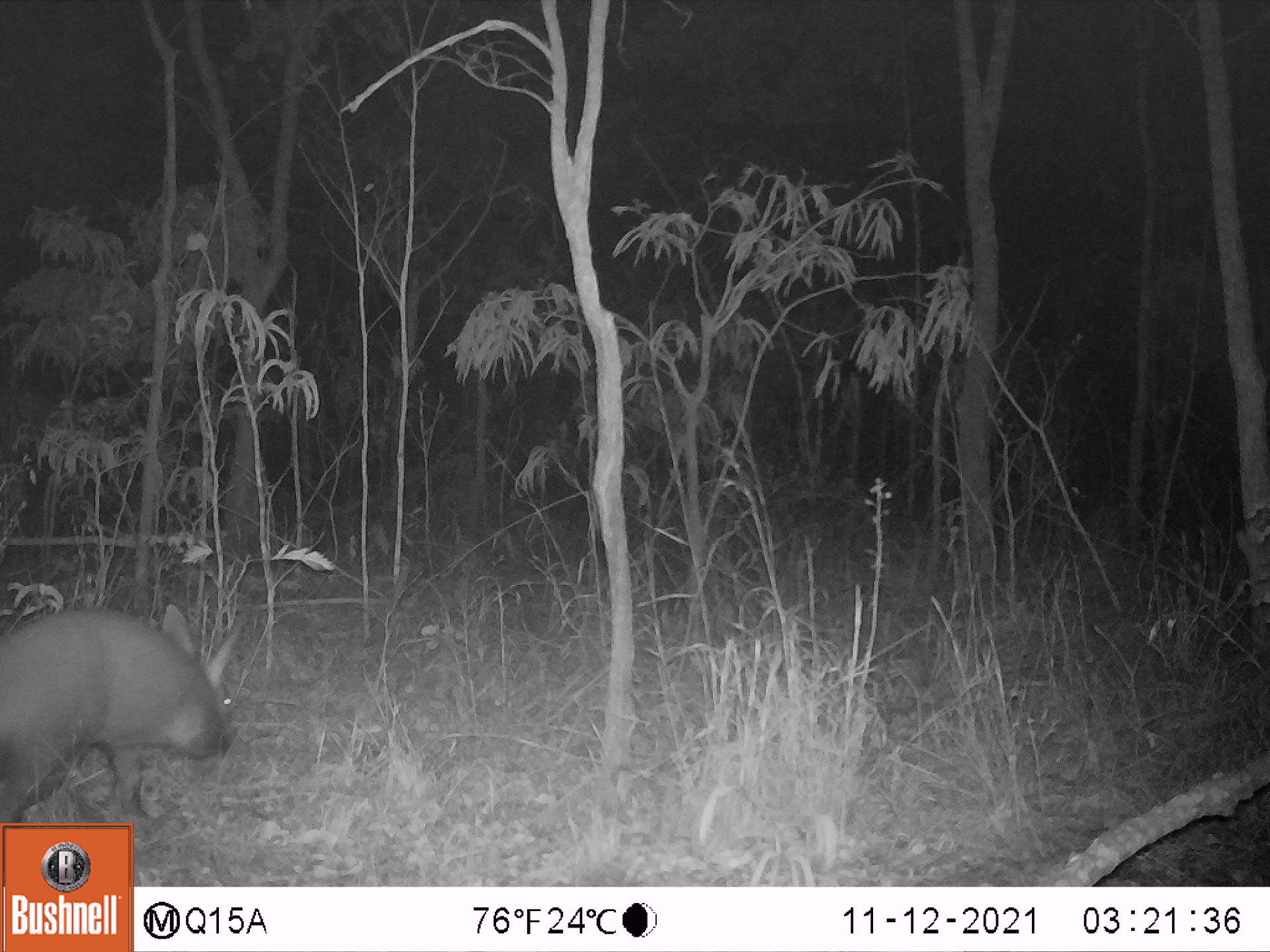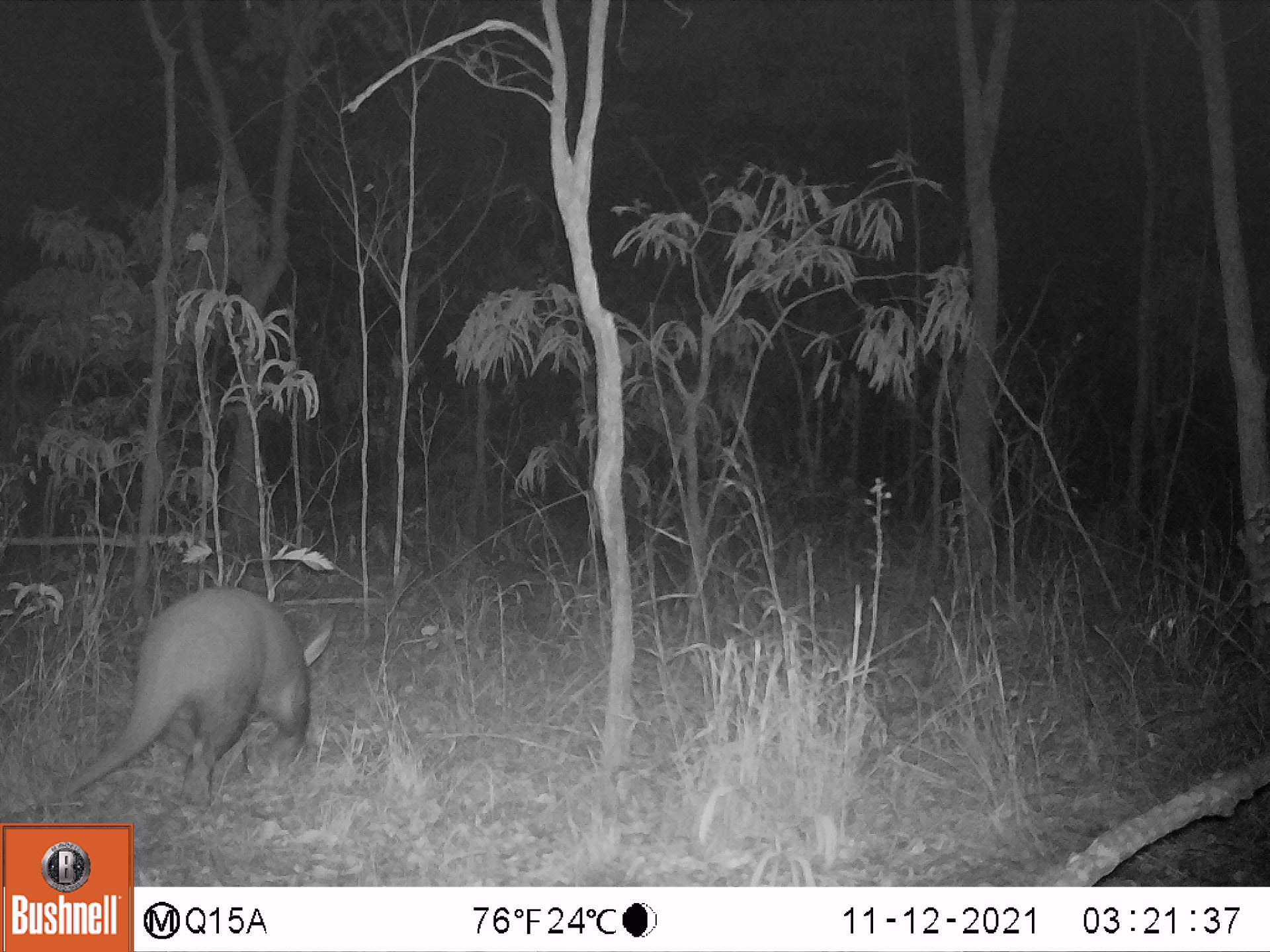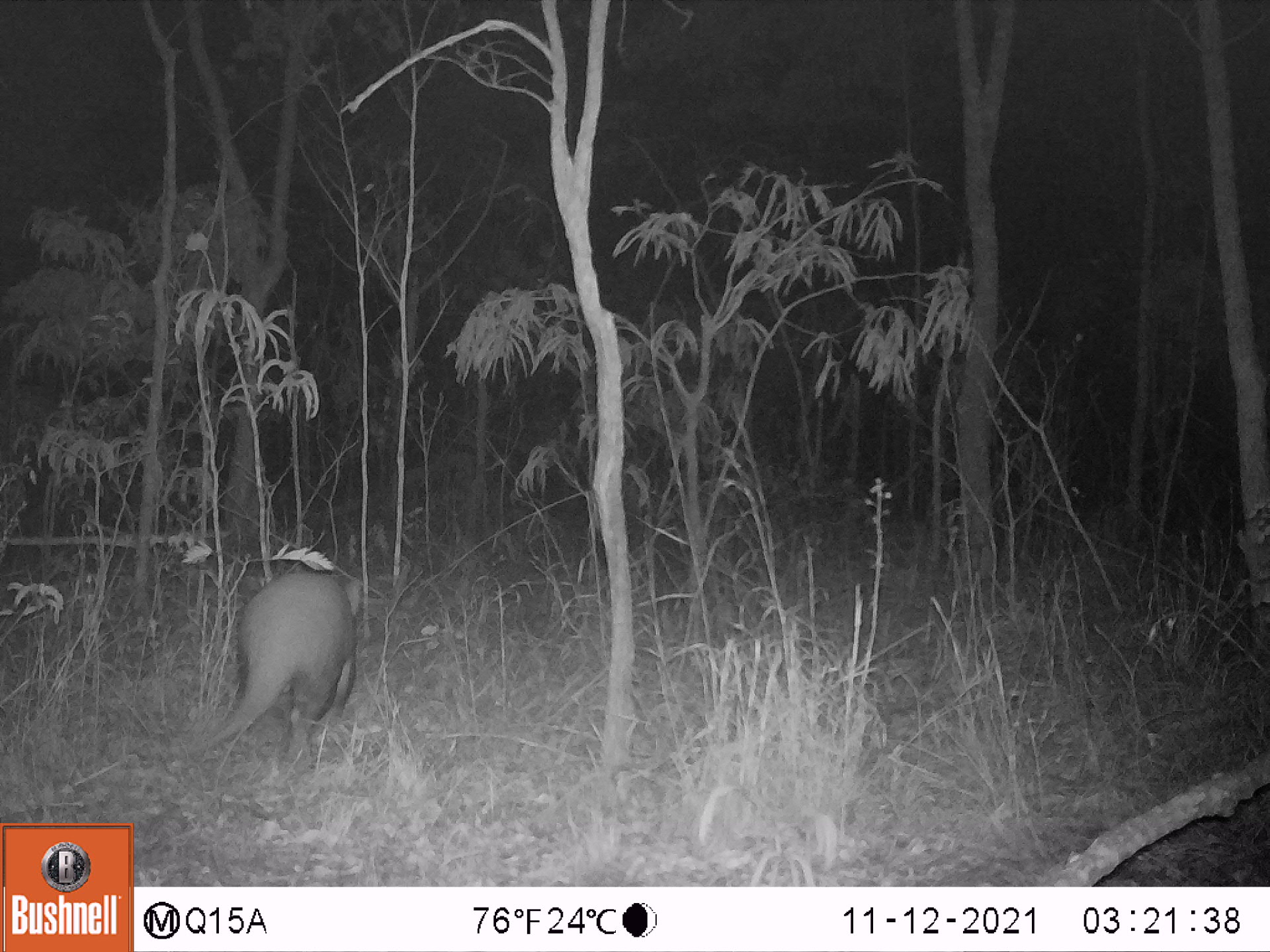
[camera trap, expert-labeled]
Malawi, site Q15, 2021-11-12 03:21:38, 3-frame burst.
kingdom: Animalia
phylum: Chordata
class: Mammalia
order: Tubulidentata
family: Orycteropodidae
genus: Orycteropus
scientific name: Orycteropus afer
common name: aardvark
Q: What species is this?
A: Aardvark (Orycteropus afer).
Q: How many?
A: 1.